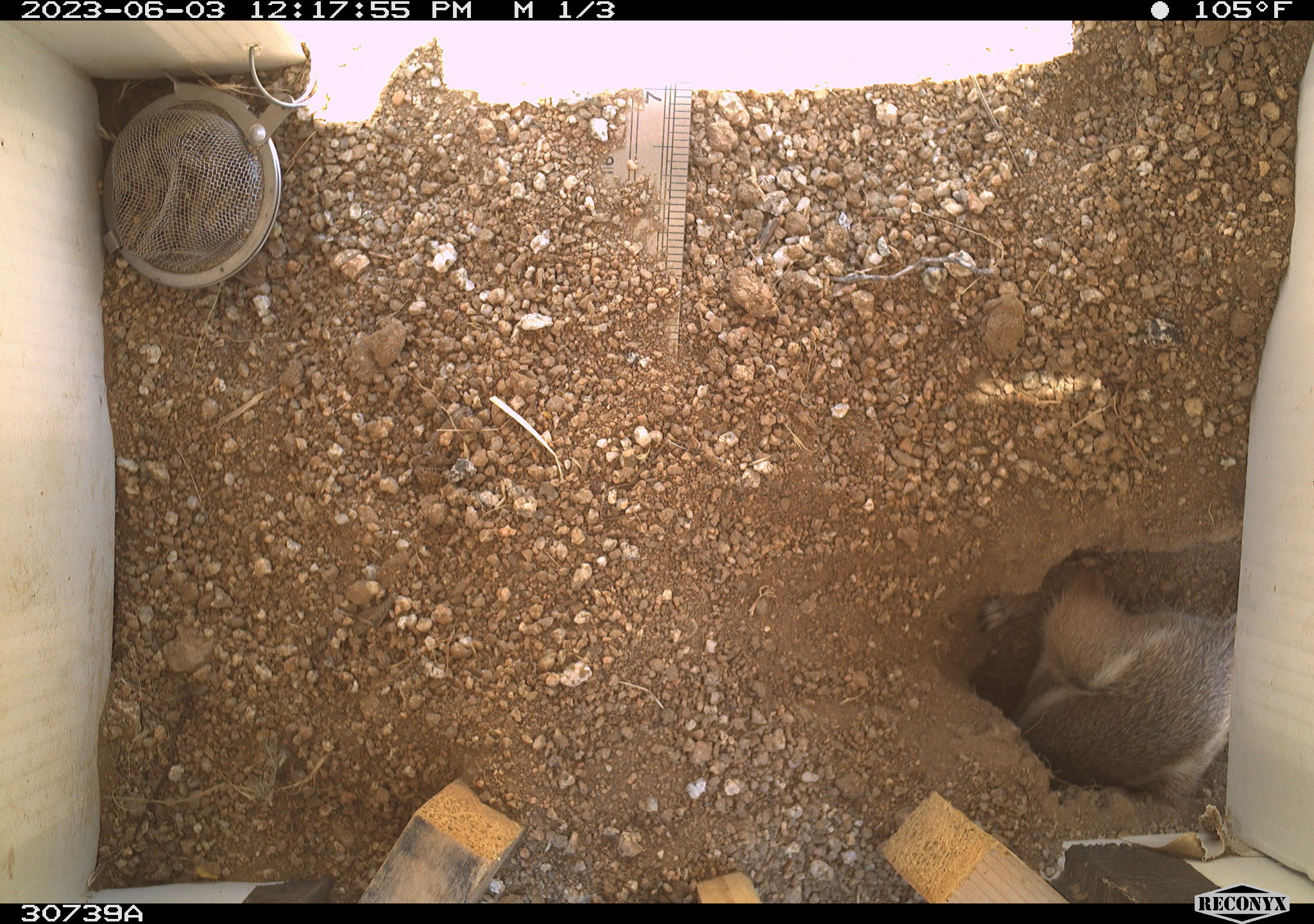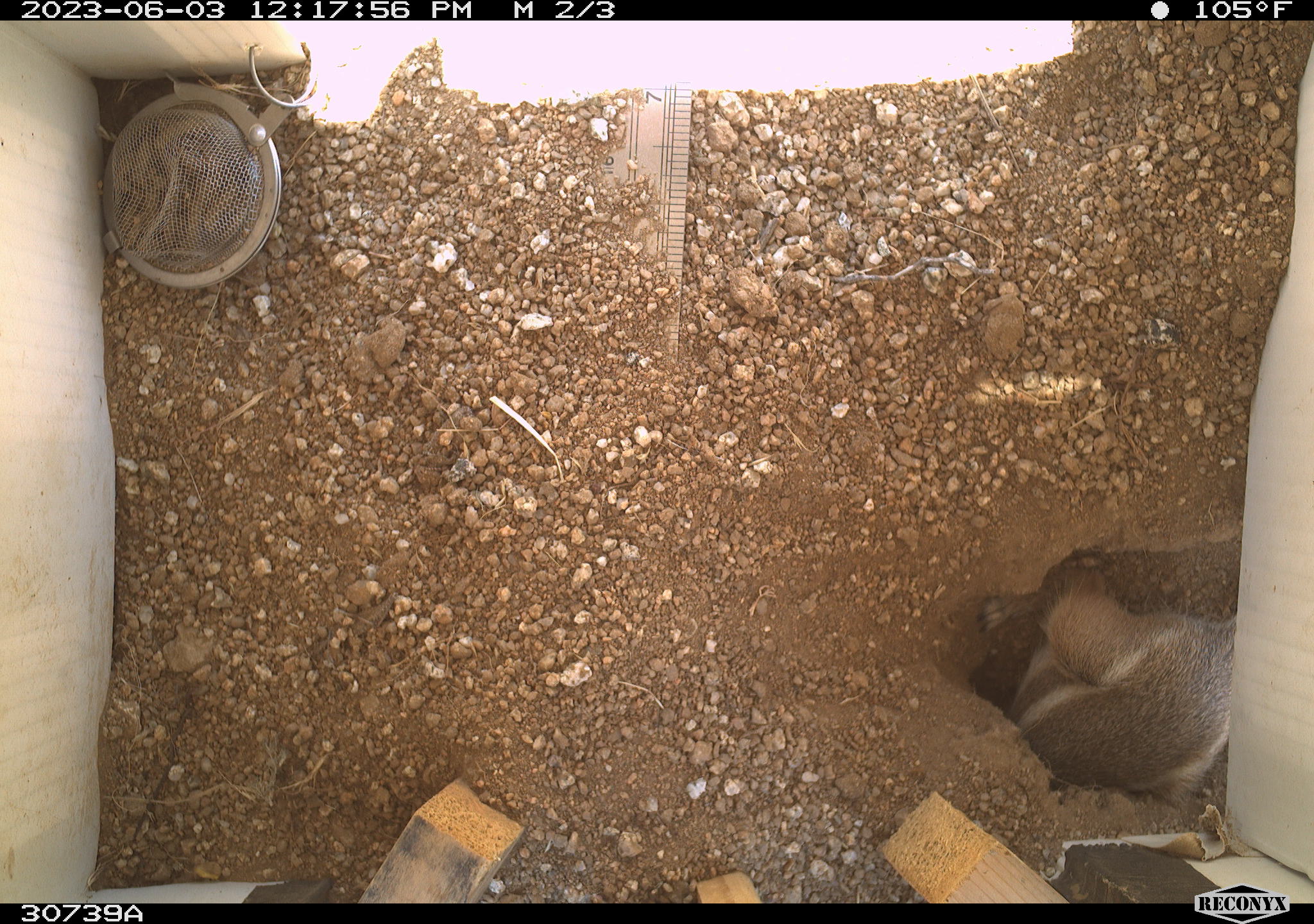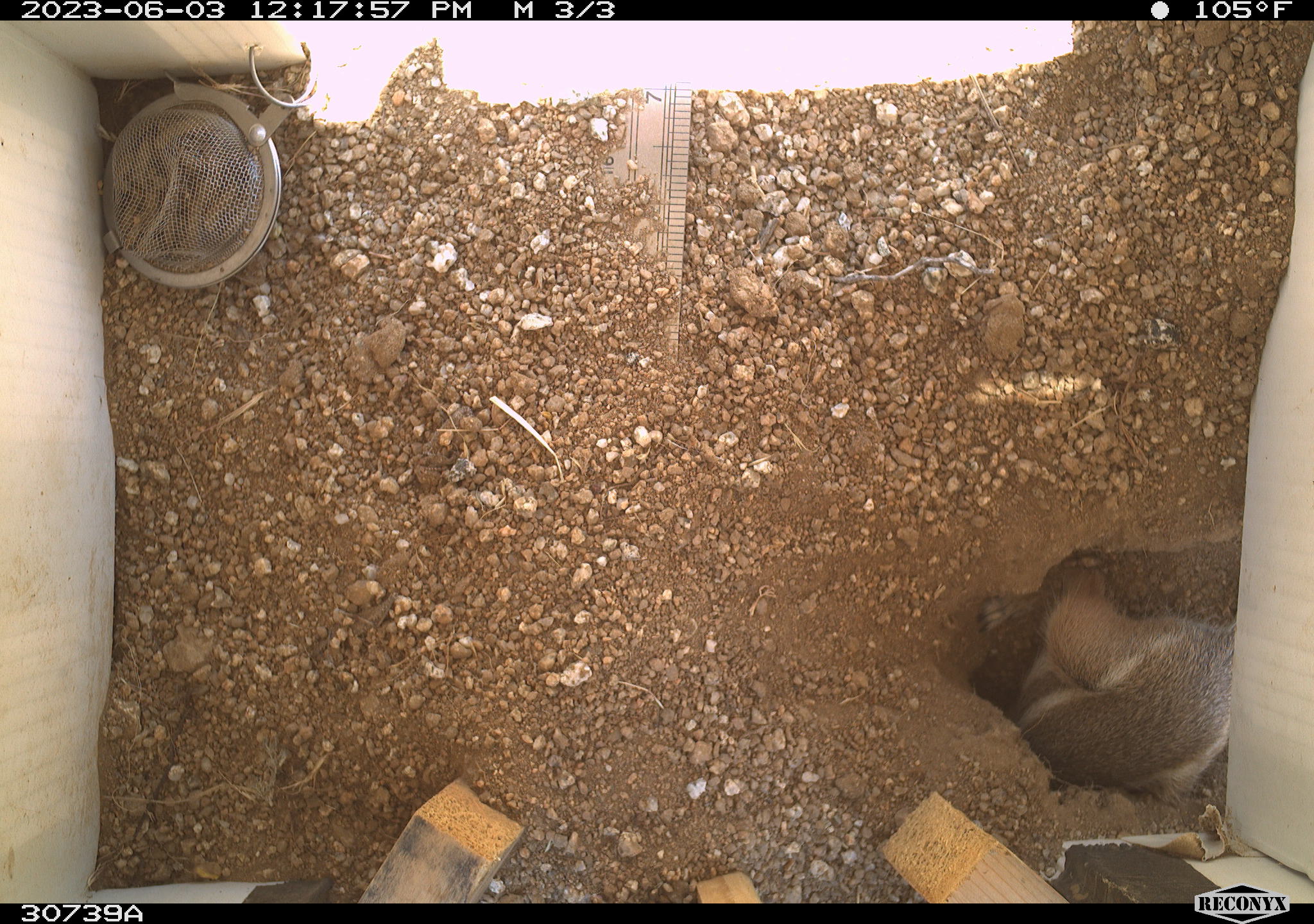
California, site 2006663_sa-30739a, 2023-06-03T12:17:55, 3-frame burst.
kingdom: Animalia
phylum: Chordata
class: Mammalia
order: Rodentia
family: Sciuridae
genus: Ammospermophilus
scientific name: Ammospermophilus leucurus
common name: white-tailed antelope squirrel